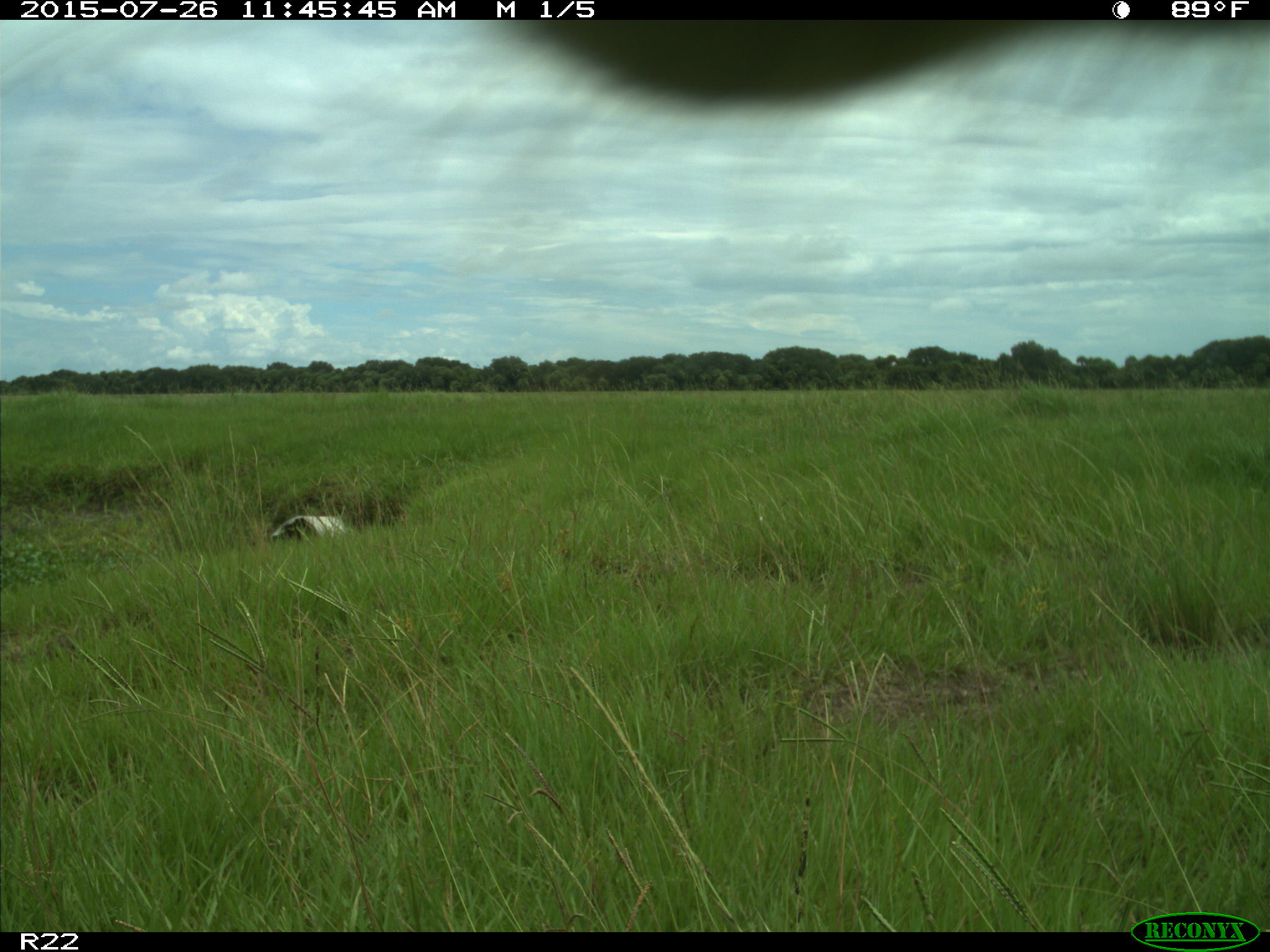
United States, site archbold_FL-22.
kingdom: Animalia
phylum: Chordata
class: Mammalia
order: Artiodactyla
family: Bovidae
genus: Bos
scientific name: Bos taurus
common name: domestic cow